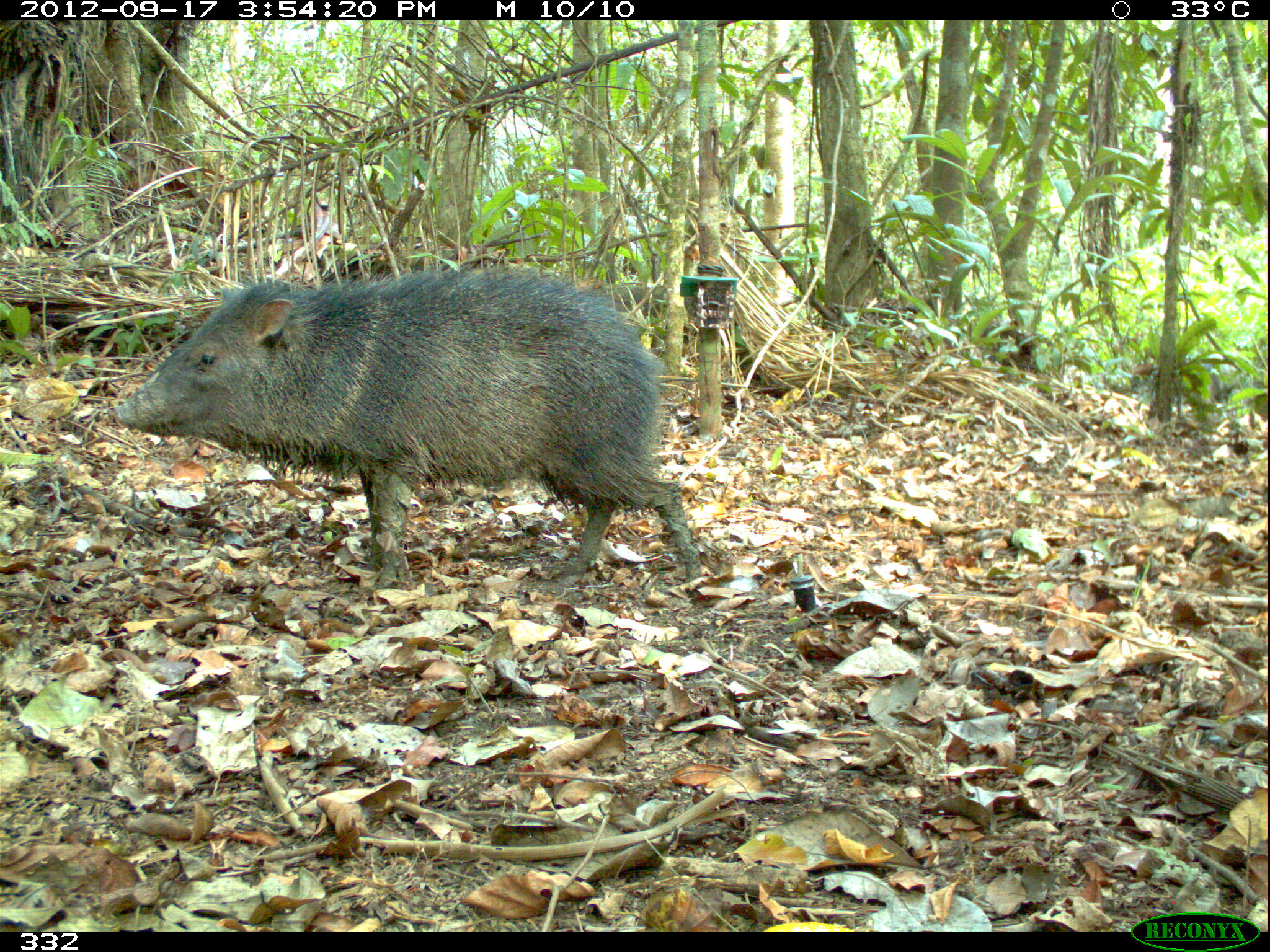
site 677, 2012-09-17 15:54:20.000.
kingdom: Animalia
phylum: Chordata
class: Mammalia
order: Artiodactyla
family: Tayassuidae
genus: Pecari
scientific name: Pecari tajacu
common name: collared peccary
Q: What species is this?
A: Pecari tajacu (collared peccary).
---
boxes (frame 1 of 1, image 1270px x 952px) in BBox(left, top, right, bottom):
pecari tajacu: BBox(111, 266, 699, 590)